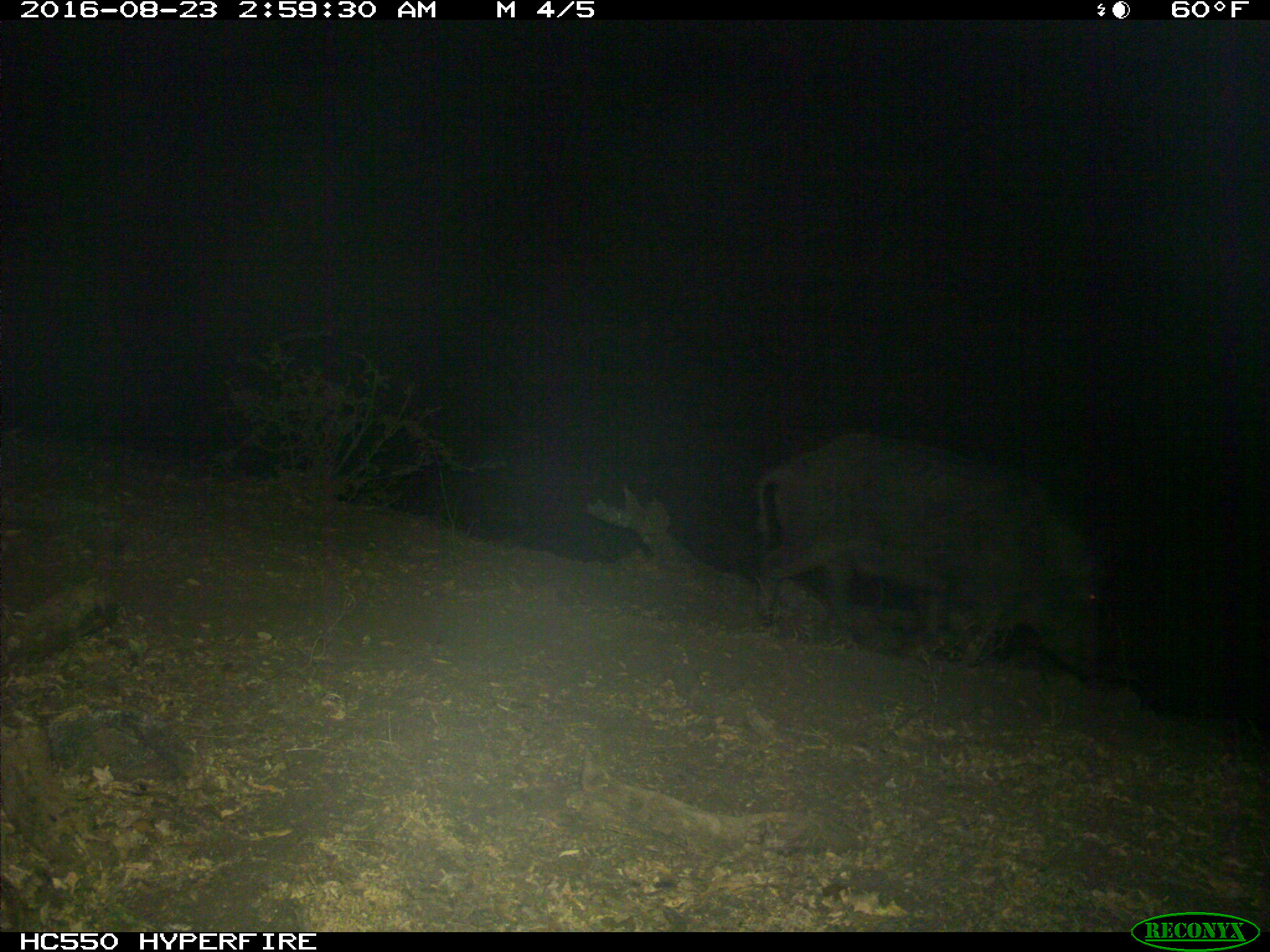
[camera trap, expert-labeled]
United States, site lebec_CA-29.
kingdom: Animalia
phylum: Chordata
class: Mammalia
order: Artiodactyla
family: Suidae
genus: Sus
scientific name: Sus scrofa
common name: wild boar